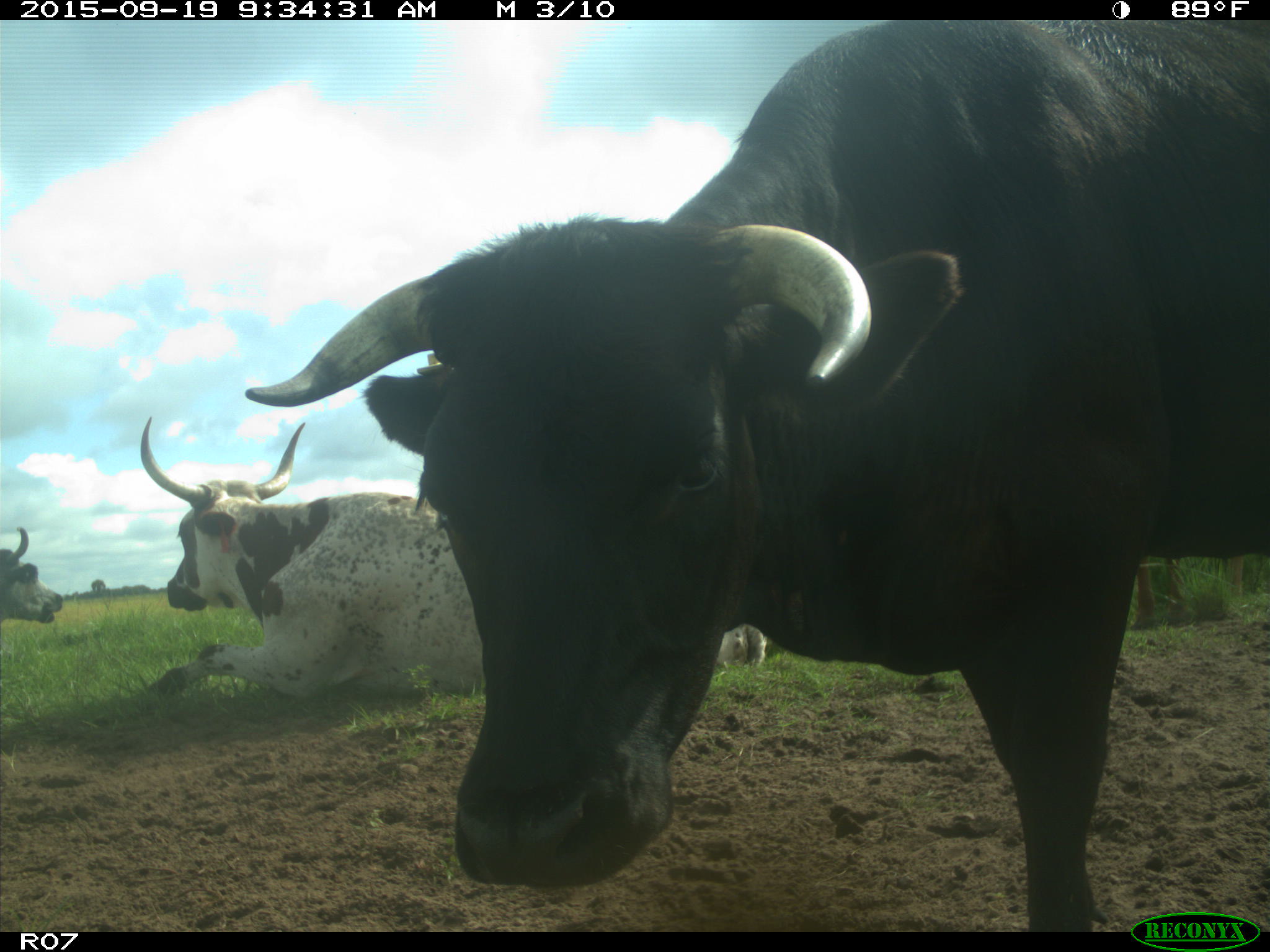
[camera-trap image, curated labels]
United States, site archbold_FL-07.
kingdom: Animalia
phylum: Chordata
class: Mammalia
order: Artiodactyla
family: Bovidae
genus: Bos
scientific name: Bos taurus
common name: domestic cow